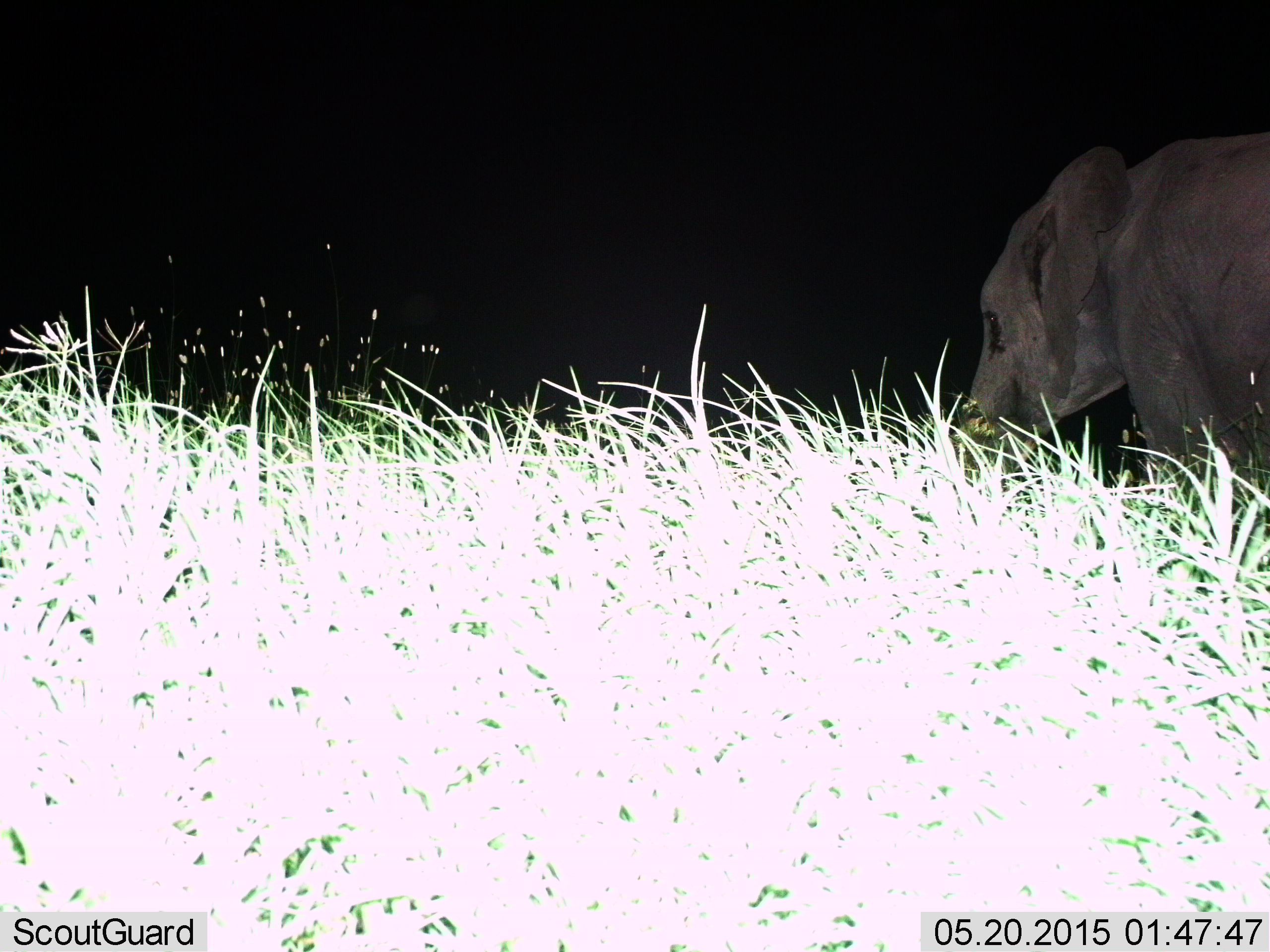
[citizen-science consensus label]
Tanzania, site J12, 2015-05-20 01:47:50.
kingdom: Animalia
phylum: Chordata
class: Mammalia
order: Proboscidea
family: Elephantidae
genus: Loxodonta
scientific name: Loxodonta africana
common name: african bush elephant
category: elephant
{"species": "elephant (african bush elephant) (Loxodonta africana)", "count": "1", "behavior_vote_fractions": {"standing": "60%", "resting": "0%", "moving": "40%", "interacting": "0%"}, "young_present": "0%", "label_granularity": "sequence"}